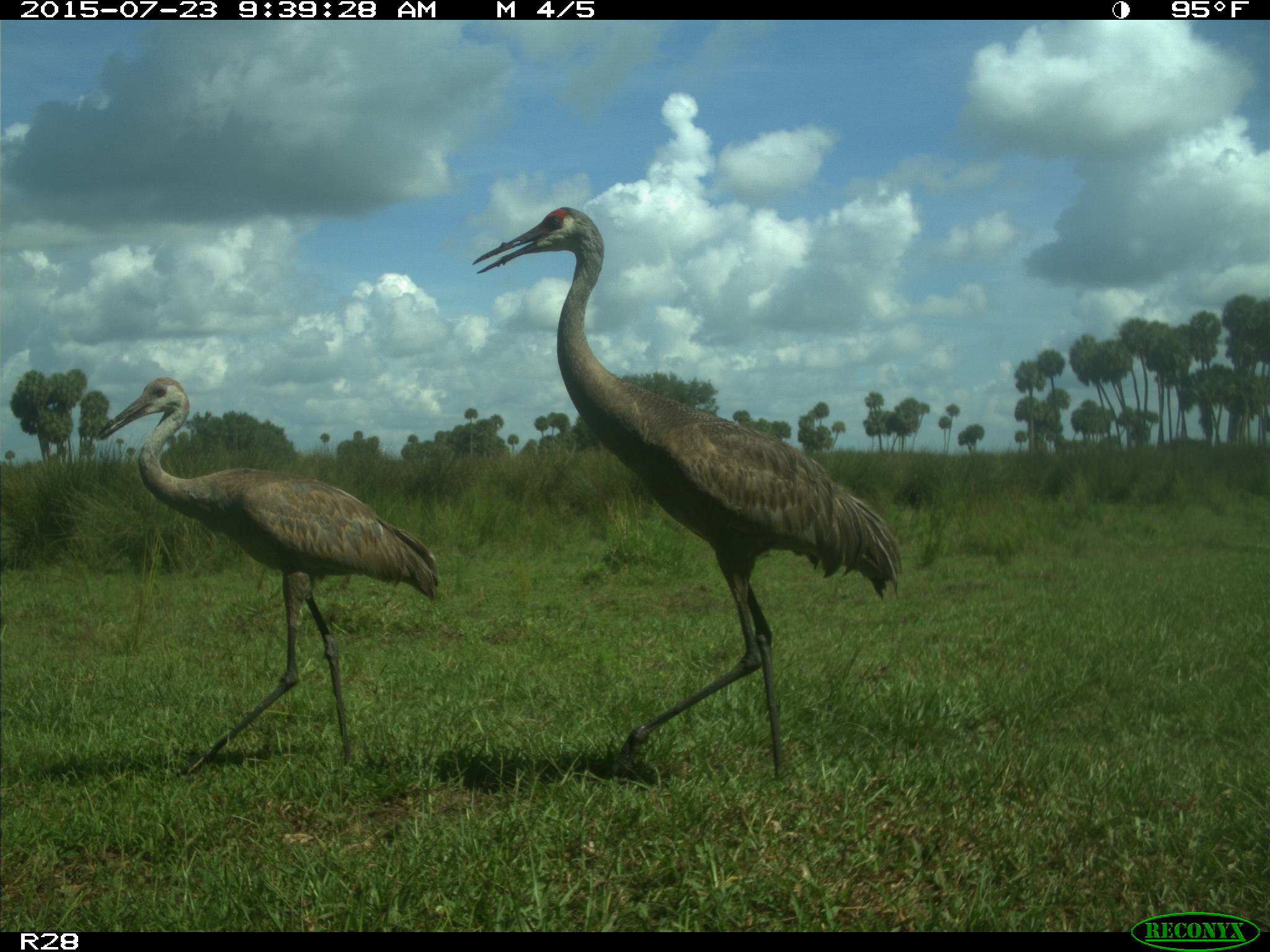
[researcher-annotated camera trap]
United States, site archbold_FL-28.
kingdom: Animalia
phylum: Chordata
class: Aves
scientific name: Aves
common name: birds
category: unidentified bird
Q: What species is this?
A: Unidentified bird (birds) (Aves).